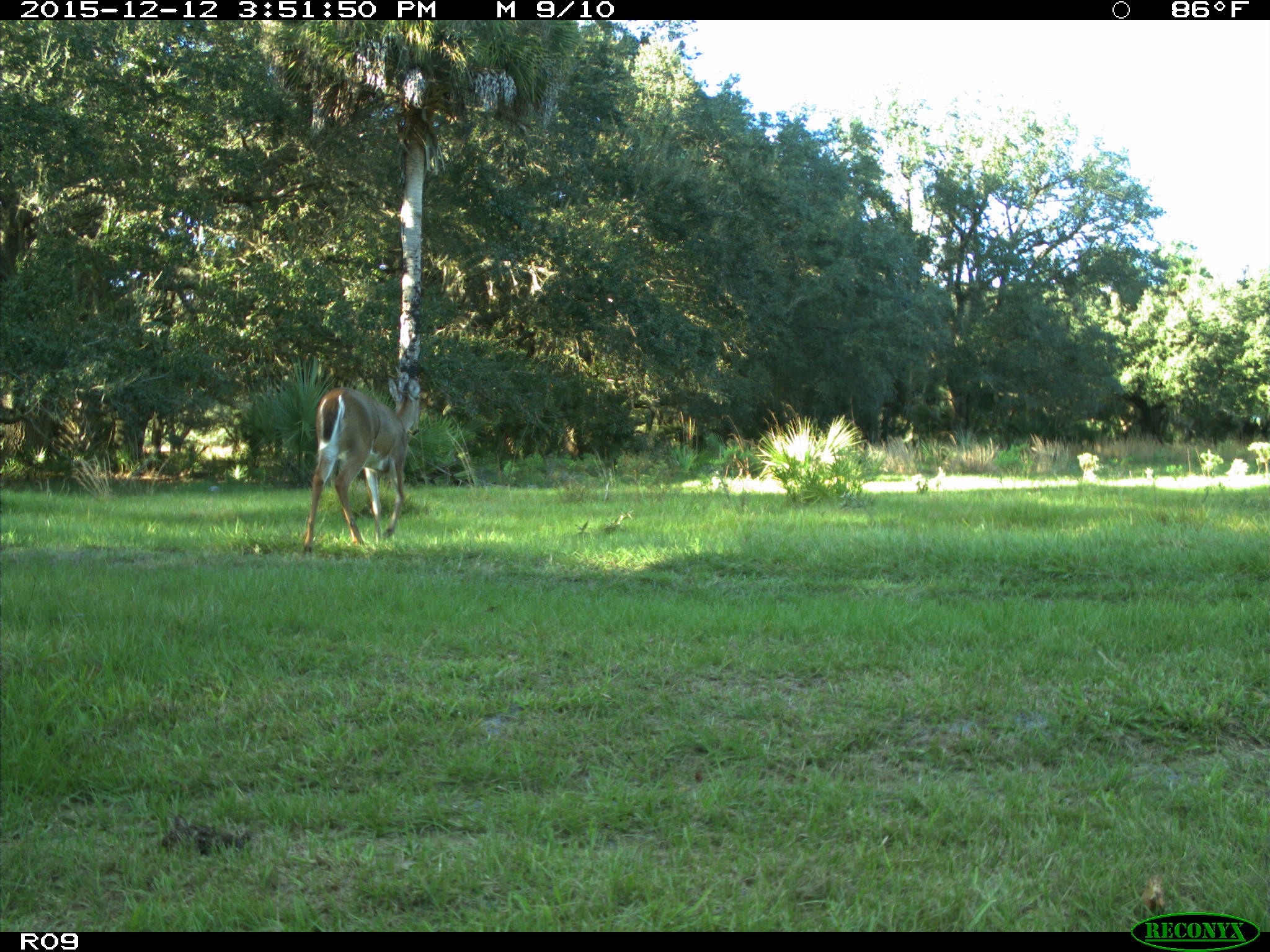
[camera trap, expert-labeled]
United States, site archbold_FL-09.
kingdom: Animalia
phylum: Chordata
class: Mammalia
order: Artiodactyla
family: Cervidae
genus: Odocoileus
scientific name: Odocoileus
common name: deer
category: unidentified deer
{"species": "unidentified deer (deer) (Odocoileus)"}